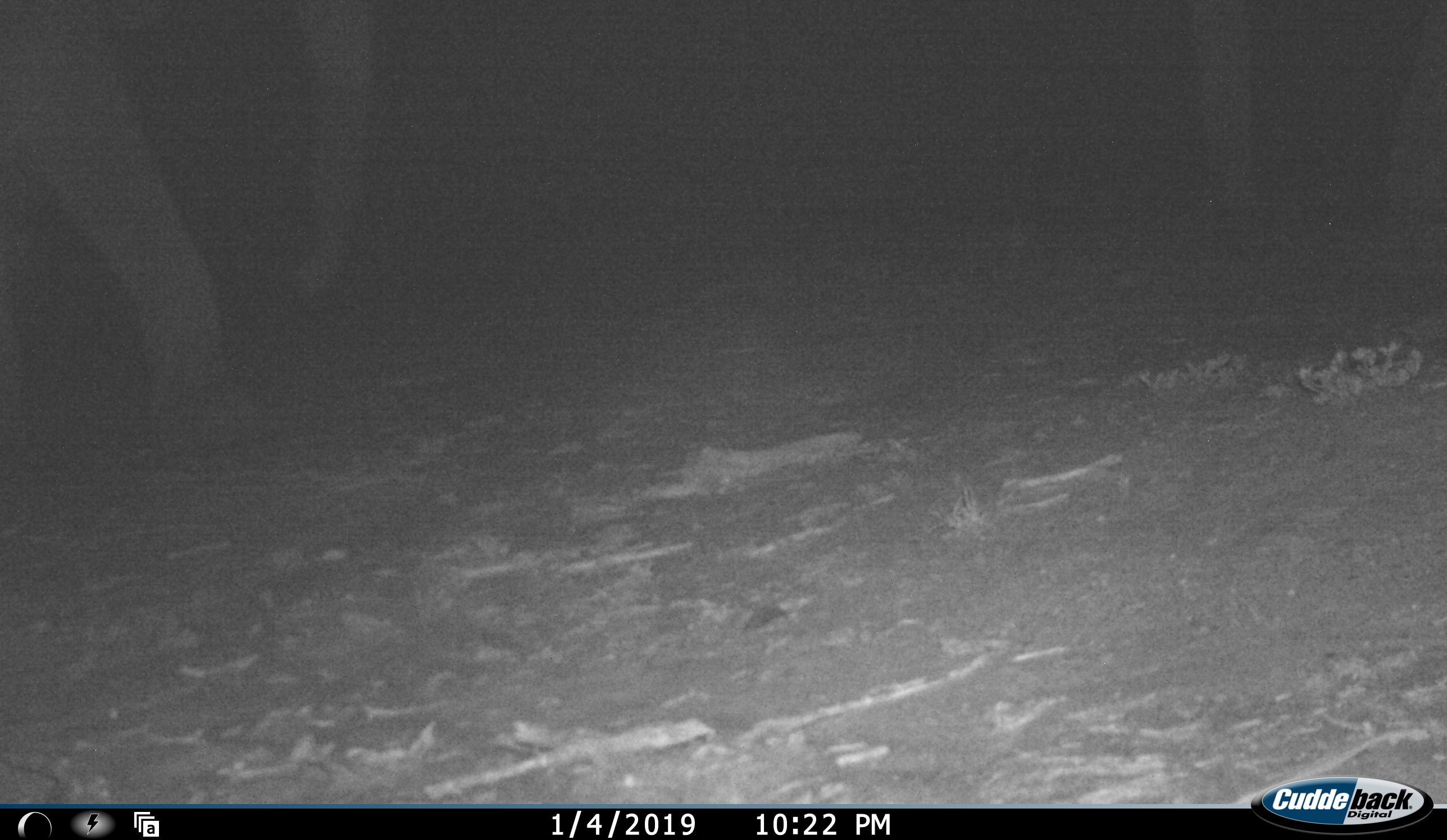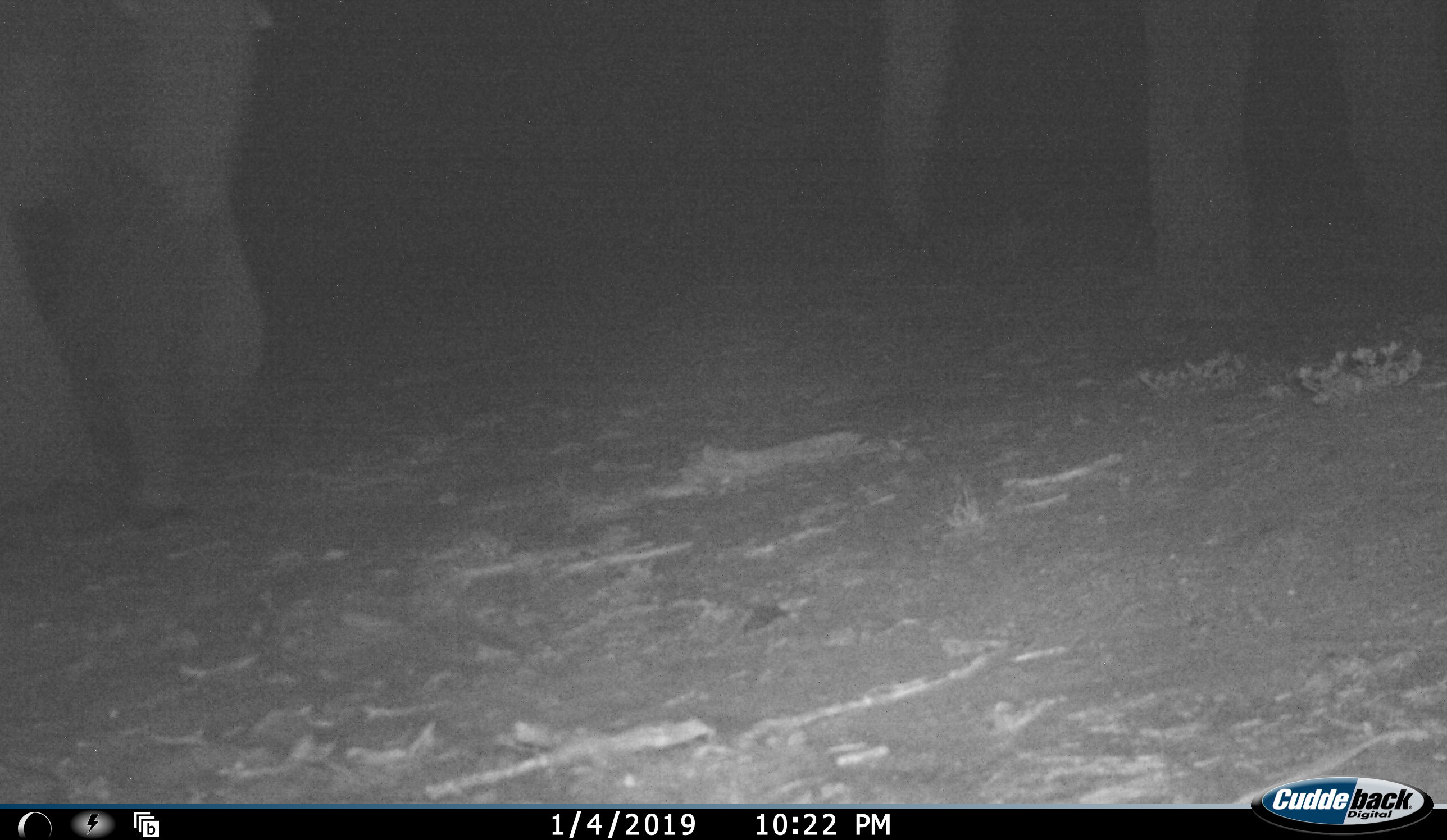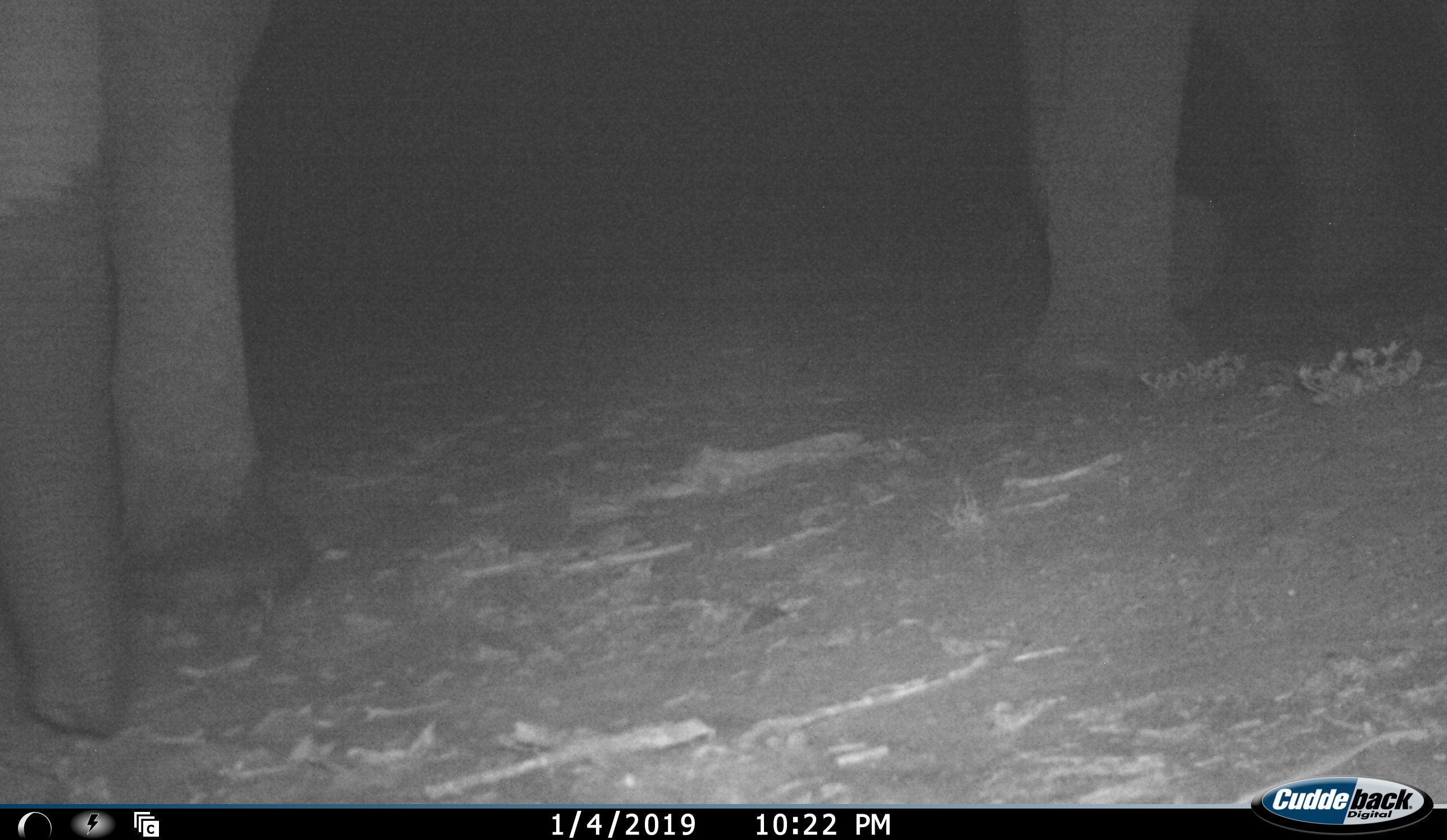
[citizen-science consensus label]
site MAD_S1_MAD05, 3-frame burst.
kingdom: Animalia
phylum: Chordata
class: Mammalia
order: Proboscidea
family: Elephantidae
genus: Loxodonta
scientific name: Loxodonta africana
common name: african bush elephant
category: elephant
Elephant (african bush elephant) (Loxodonta africana), count 2. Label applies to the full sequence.